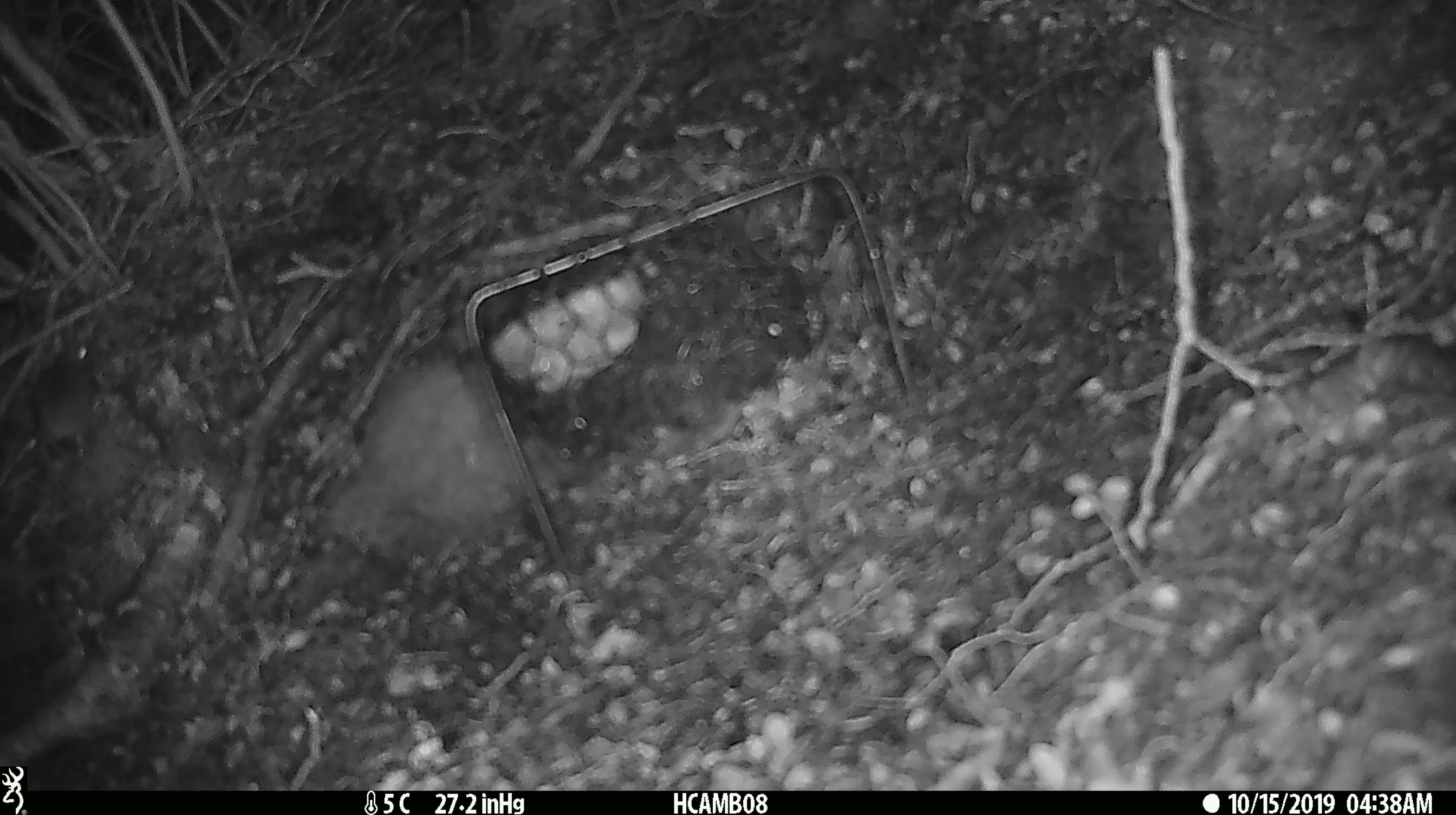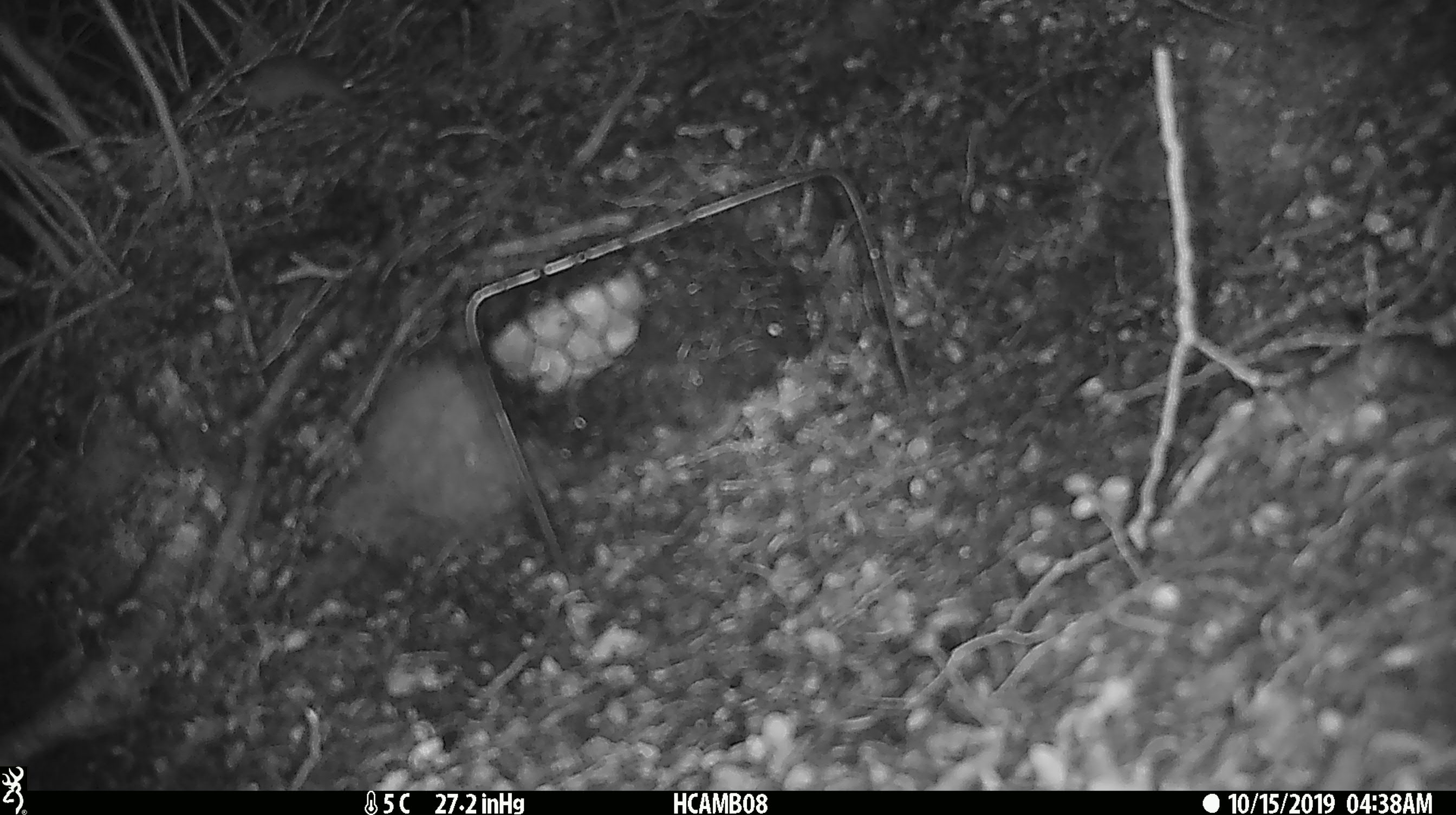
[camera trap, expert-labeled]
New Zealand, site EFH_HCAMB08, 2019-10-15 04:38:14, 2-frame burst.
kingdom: Animalia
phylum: Chordata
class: Mammalia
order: Rodentia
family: Muridae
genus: Mus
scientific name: Mus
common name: mouse